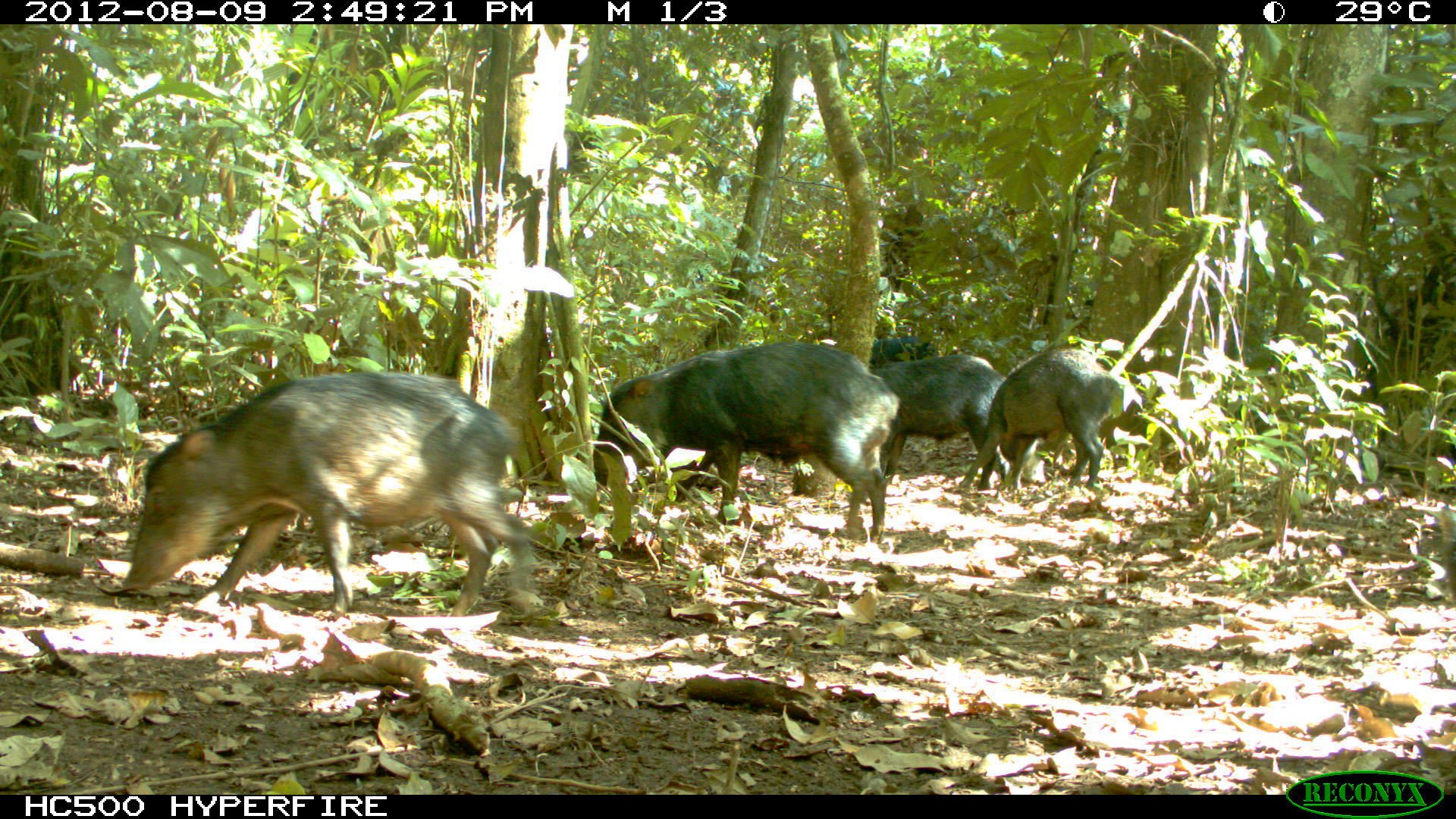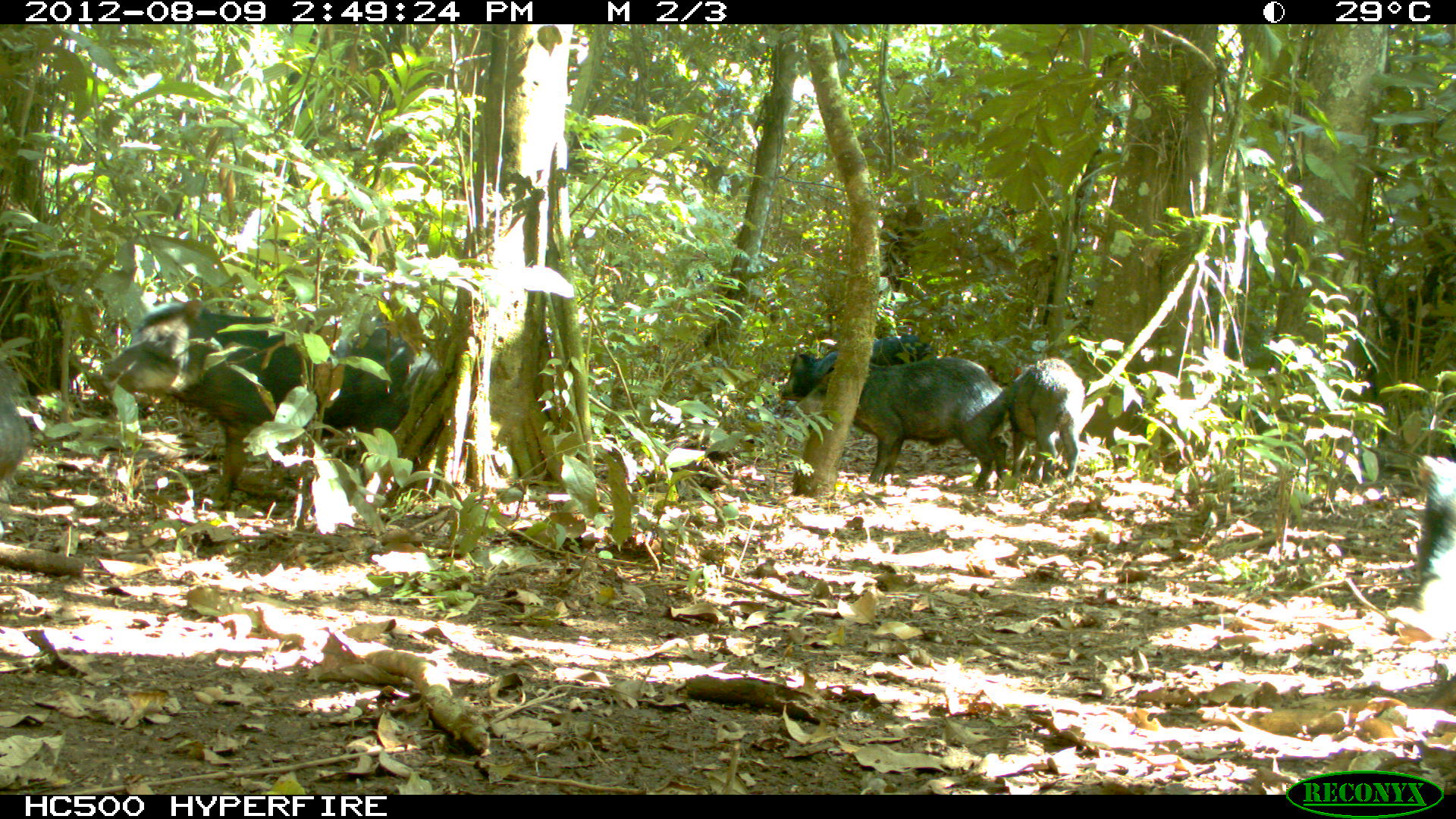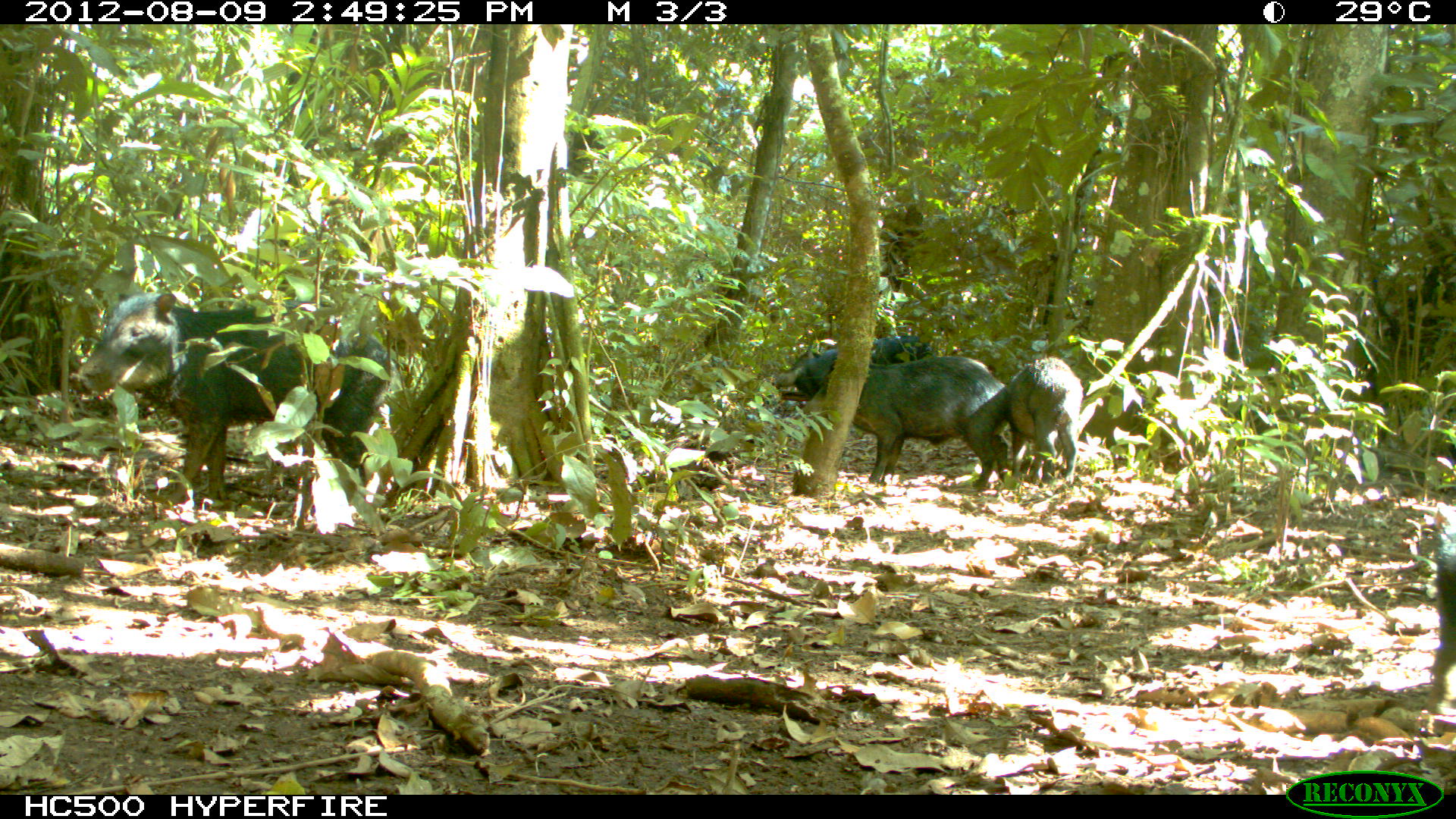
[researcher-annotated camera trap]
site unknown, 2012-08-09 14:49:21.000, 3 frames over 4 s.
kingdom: Animalia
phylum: Chordata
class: Mammalia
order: Artiodactyla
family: Tayassuidae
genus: Tayassu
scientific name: Tayassu pecari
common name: white-lipped peccary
Tayassu pecari (white-lipped peccary).